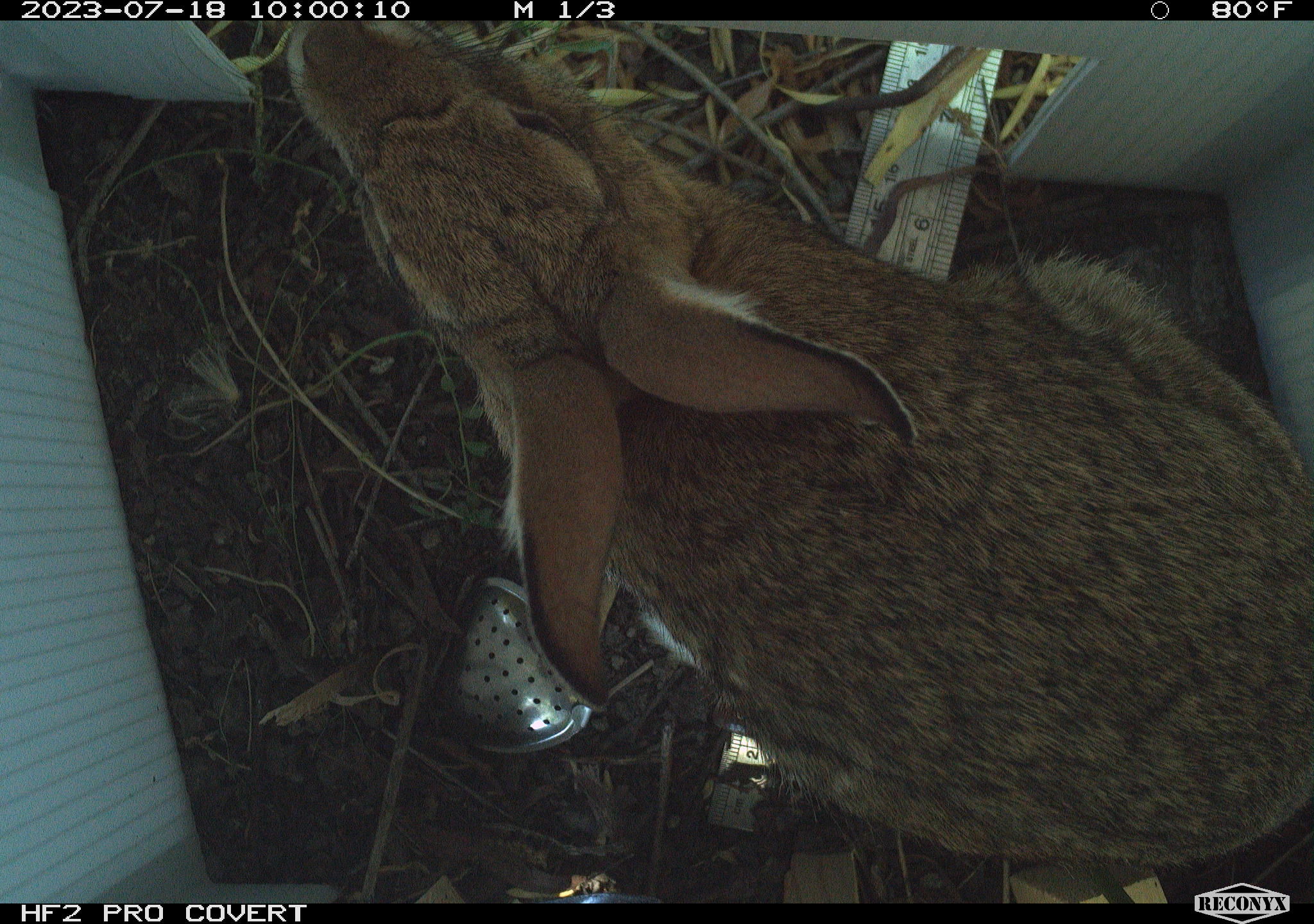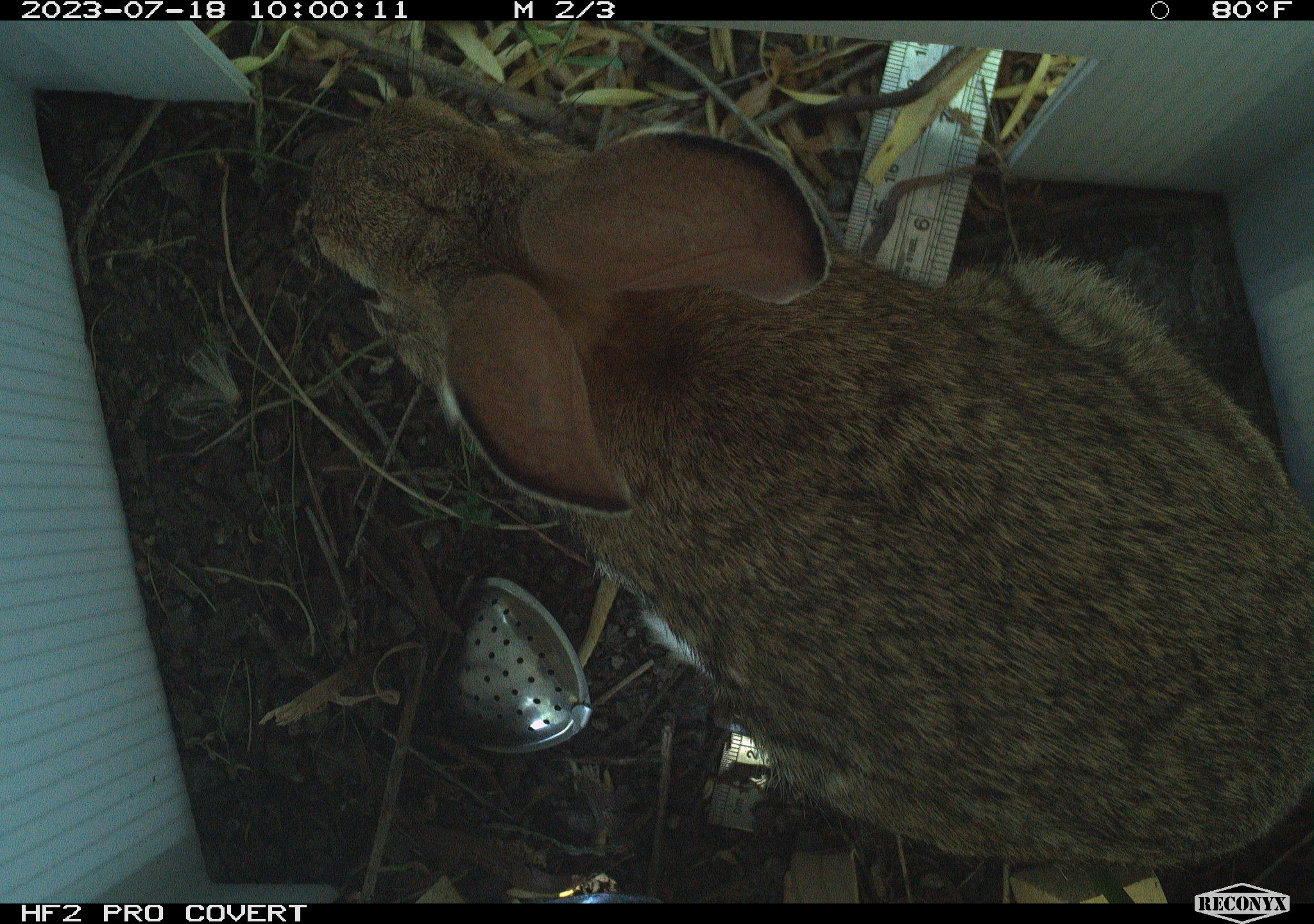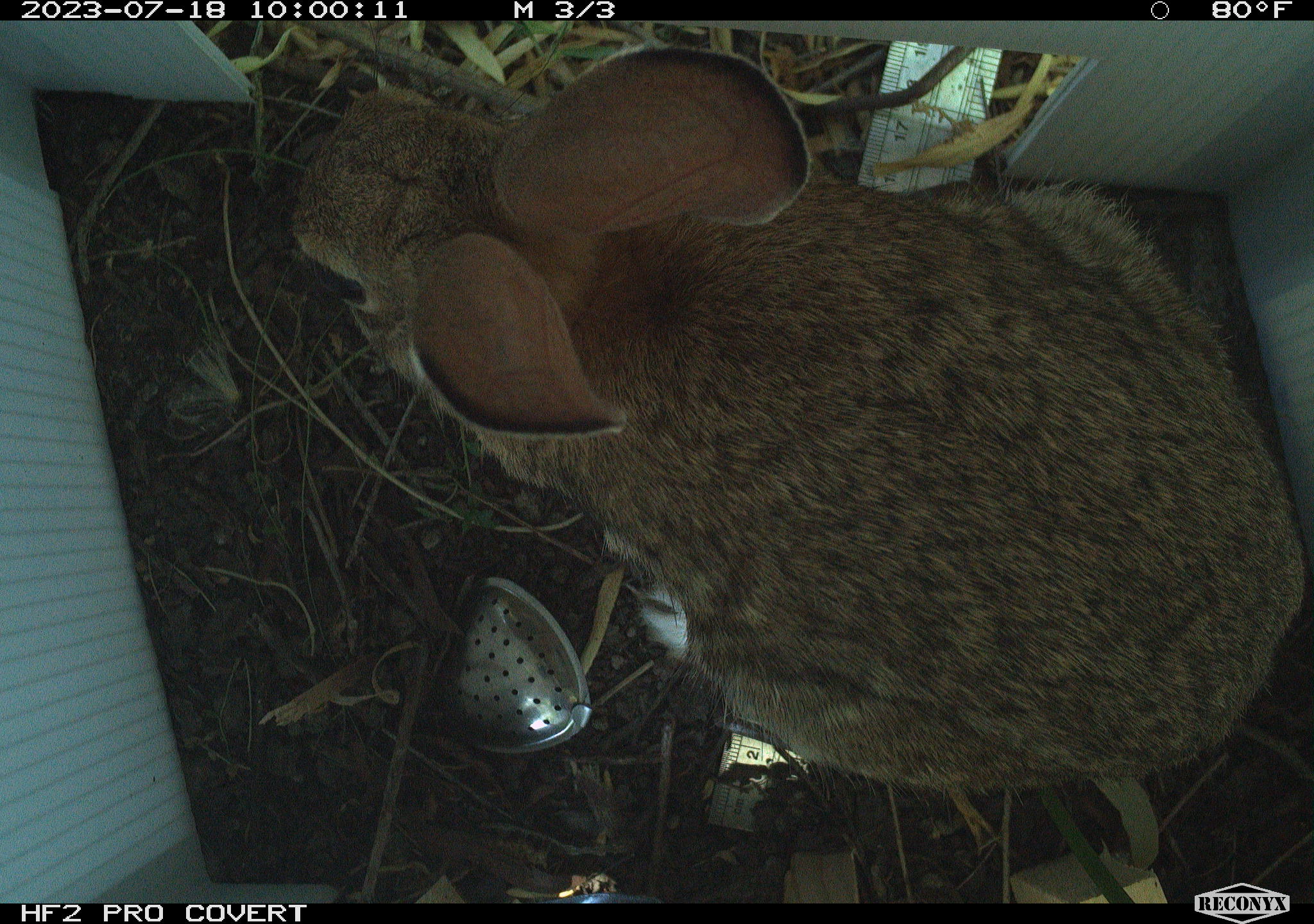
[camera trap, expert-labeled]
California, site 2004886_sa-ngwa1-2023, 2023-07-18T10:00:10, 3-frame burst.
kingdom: Animalia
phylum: Chordata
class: Mammalia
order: Lagomorpha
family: Leporidae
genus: Sylvilagus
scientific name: Sylvilagus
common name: cottontail rabbits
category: sylvilagus species